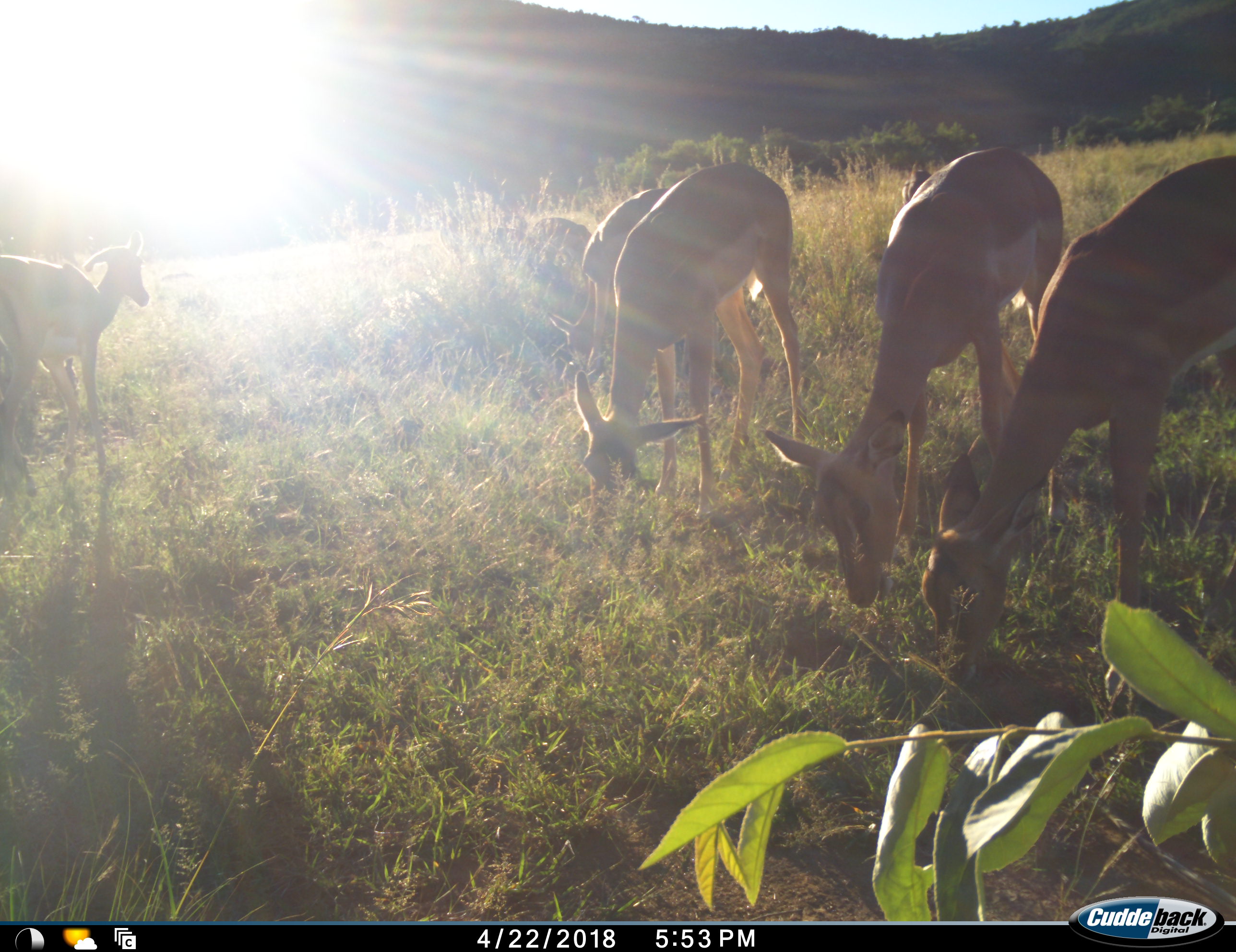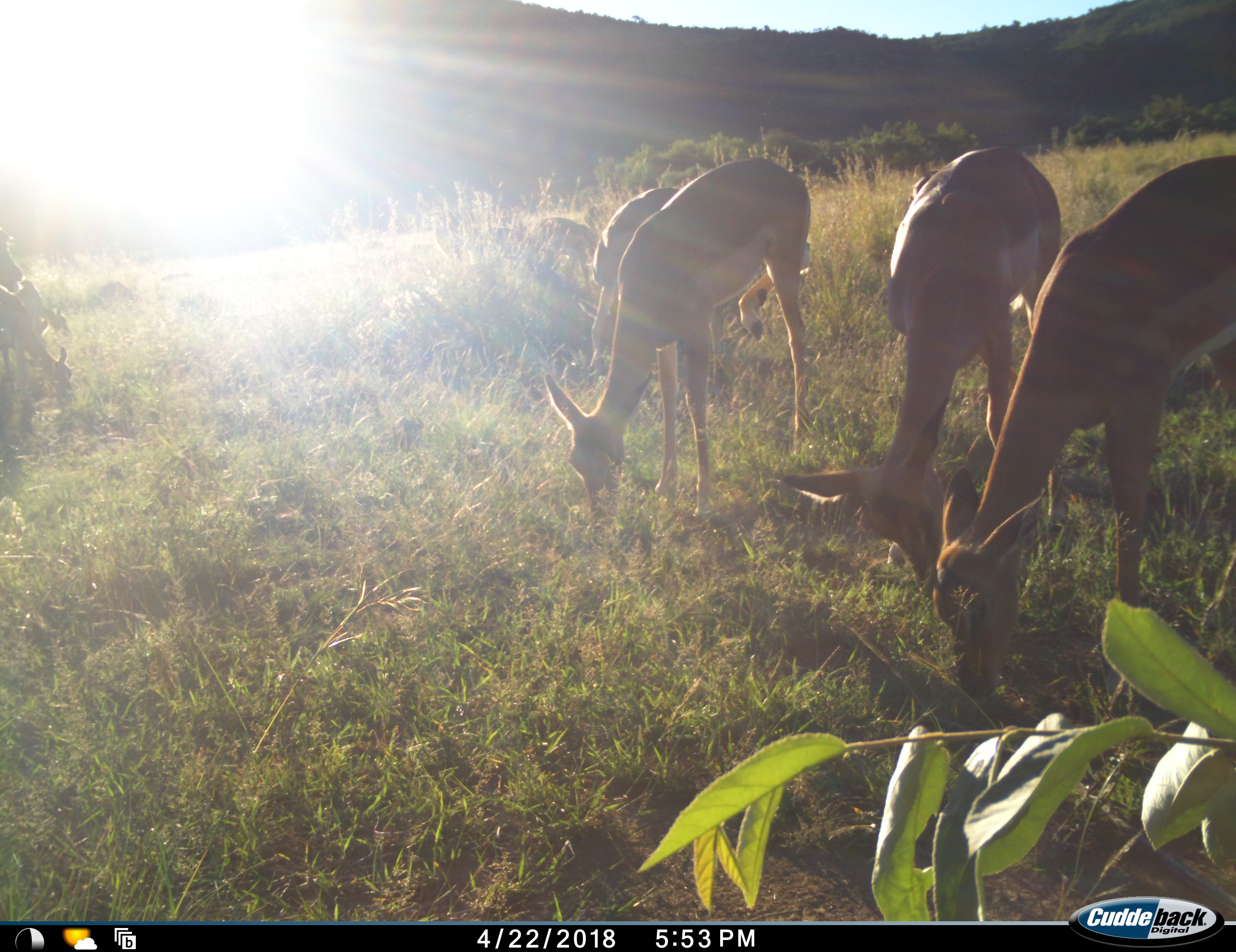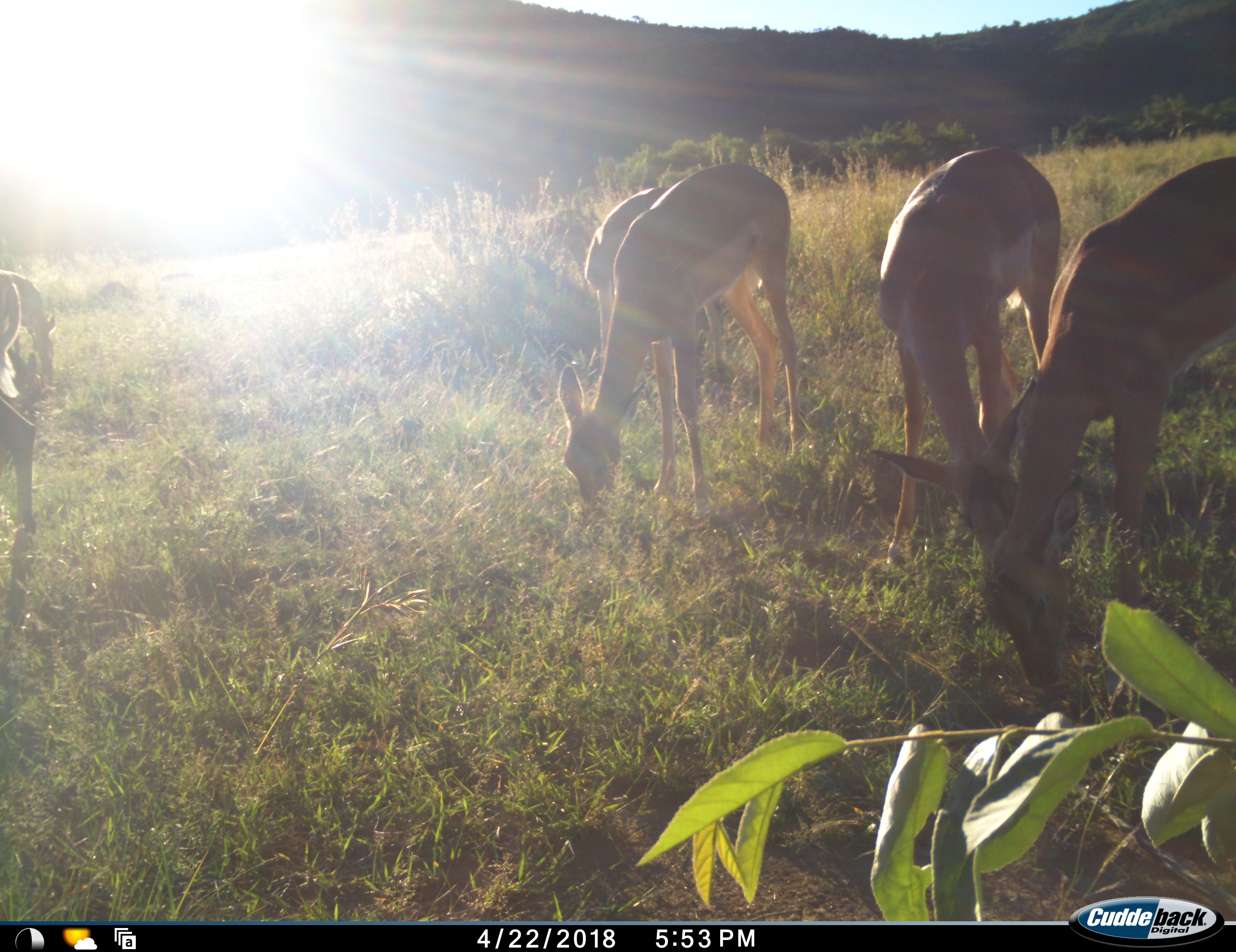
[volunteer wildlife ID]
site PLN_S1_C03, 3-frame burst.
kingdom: Animalia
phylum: Chordata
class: Mammalia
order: Artiodactyla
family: Bovidae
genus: Aepyceros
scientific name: Aepyceros melampus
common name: impala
Impala (Aepyceros melampus), count 8. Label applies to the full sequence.